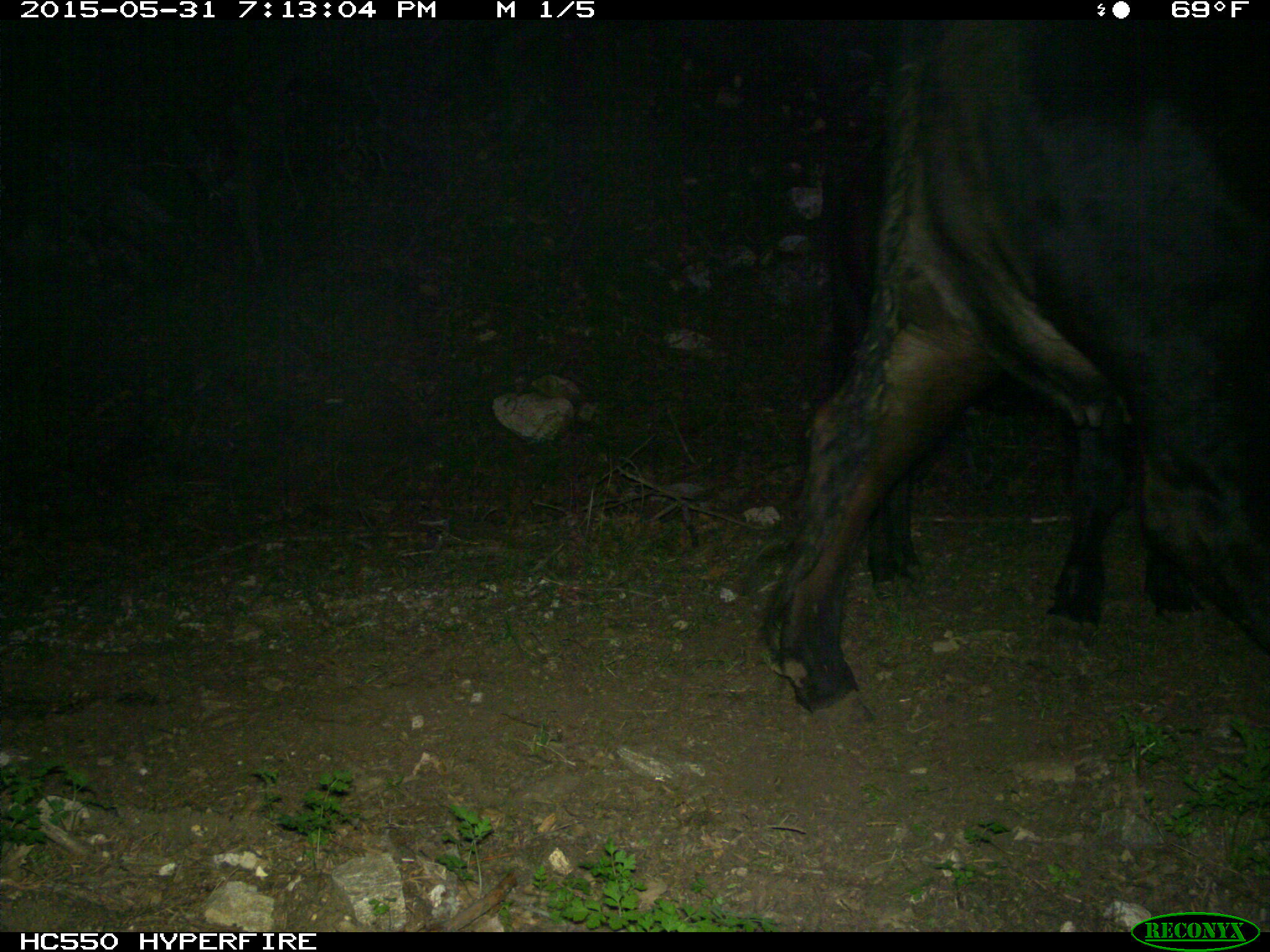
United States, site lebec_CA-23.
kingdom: Animalia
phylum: Chordata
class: Mammalia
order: Artiodactyla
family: Bovidae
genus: Bos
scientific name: Bos taurus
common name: domestic cow